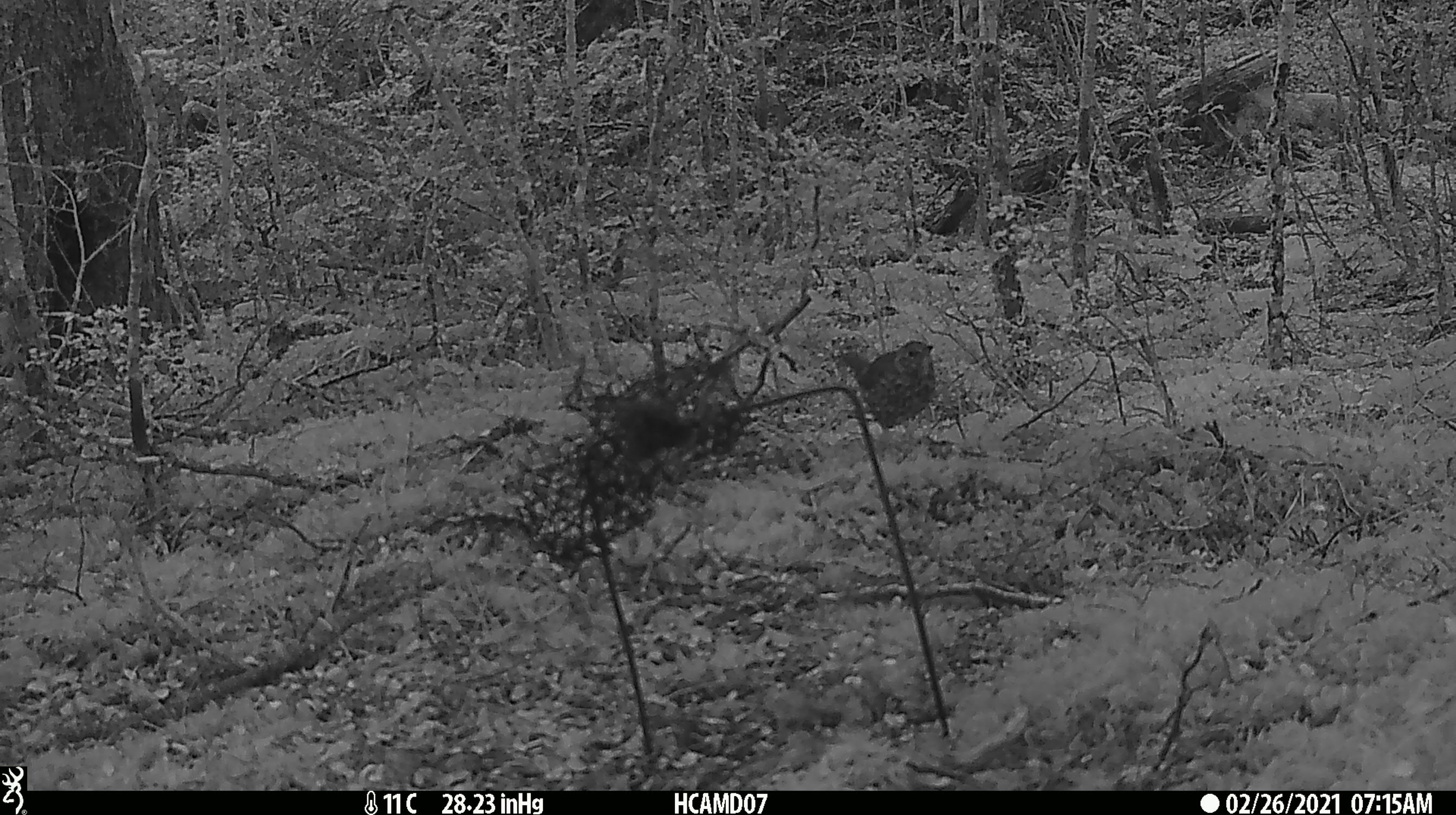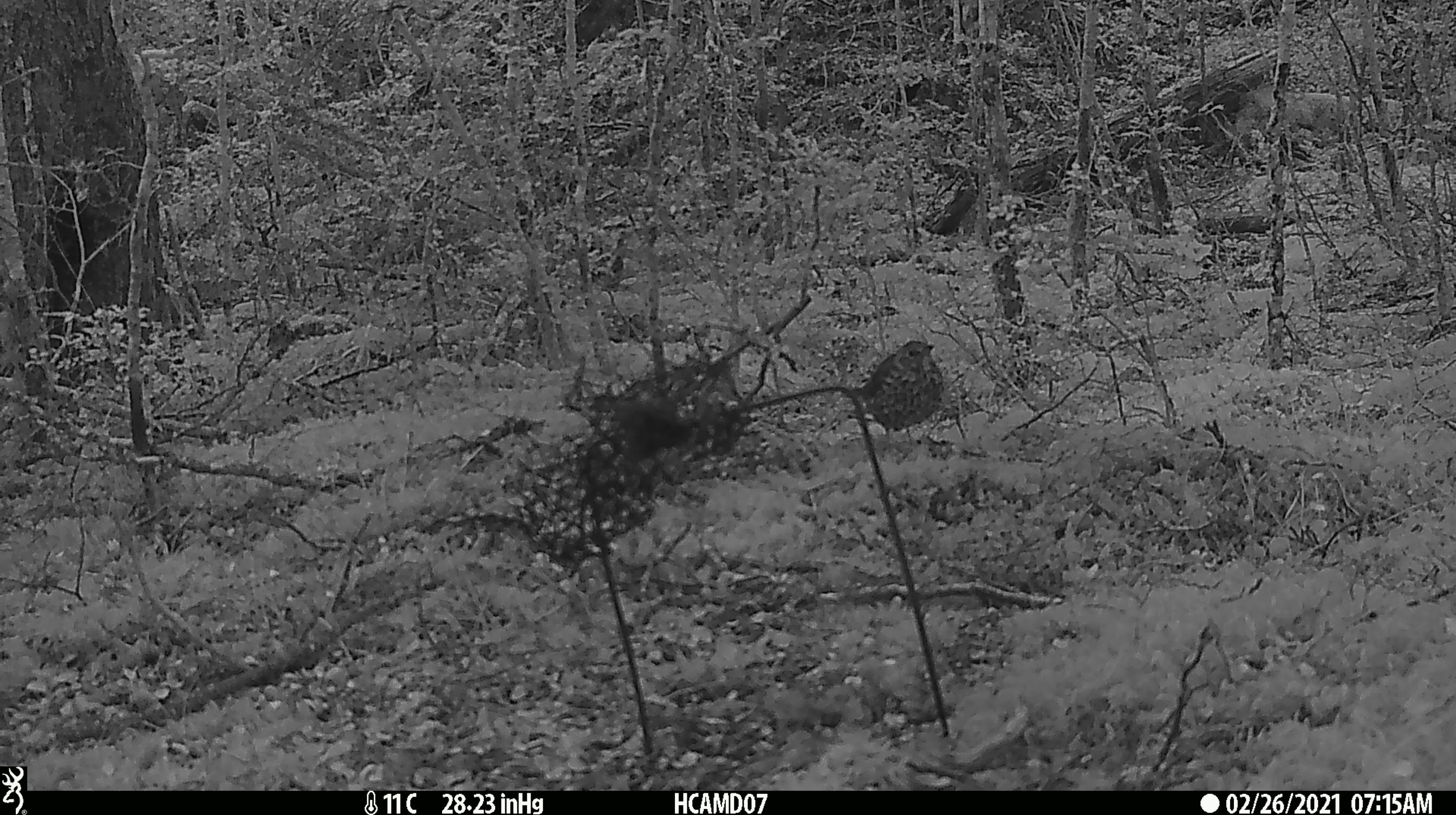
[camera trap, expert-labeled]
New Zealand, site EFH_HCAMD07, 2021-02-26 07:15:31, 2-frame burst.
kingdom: Animalia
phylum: Chordata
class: Aves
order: Passeriformes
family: Turdidae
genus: Turdus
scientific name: Turdus philomelos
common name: song thrush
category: thrush